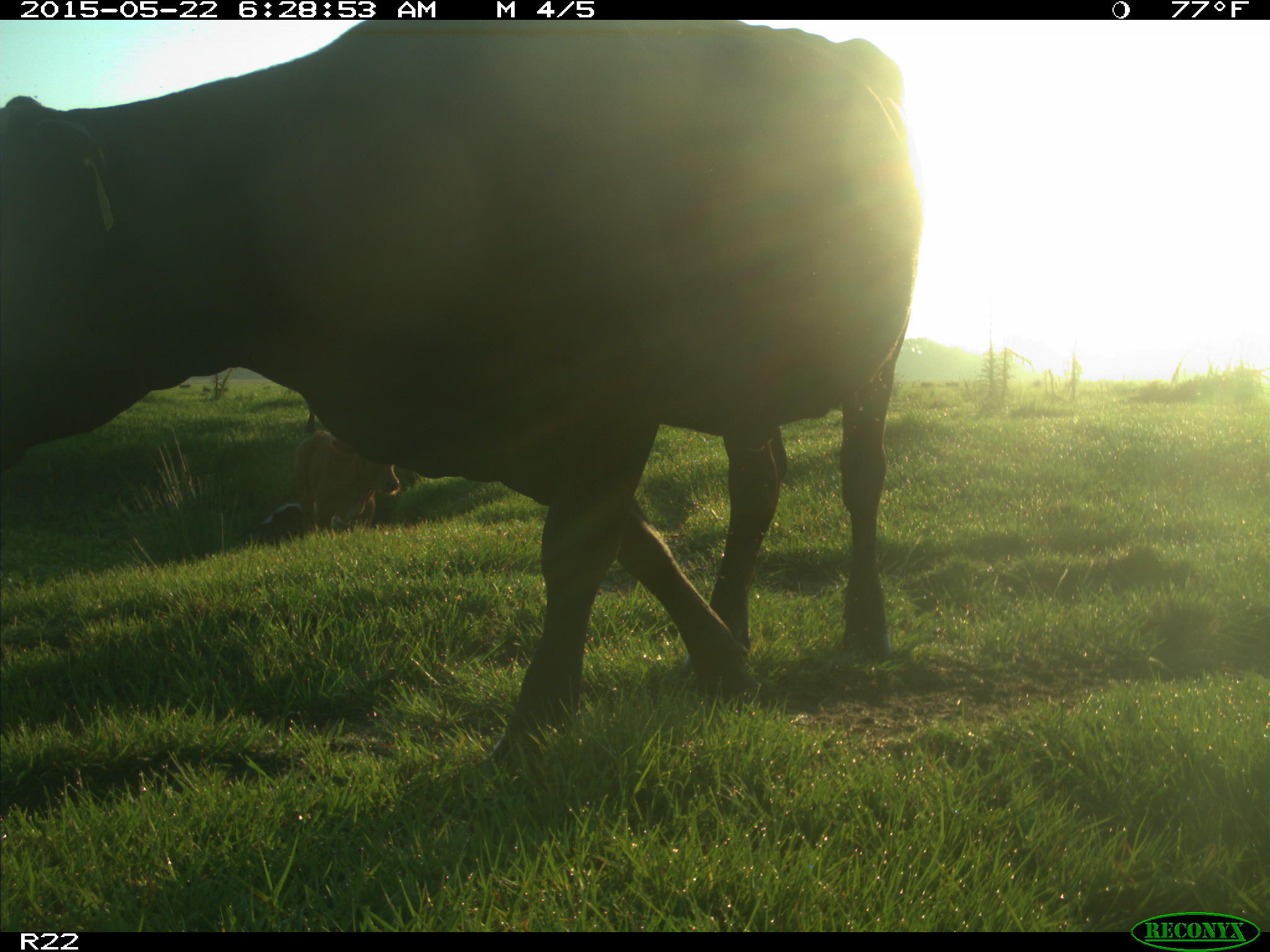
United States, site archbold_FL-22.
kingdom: Animalia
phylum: Chordata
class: Mammalia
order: Artiodactyla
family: Bovidae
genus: Bos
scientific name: Bos taurus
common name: domestic cow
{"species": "Bos taurus (domestic cow)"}